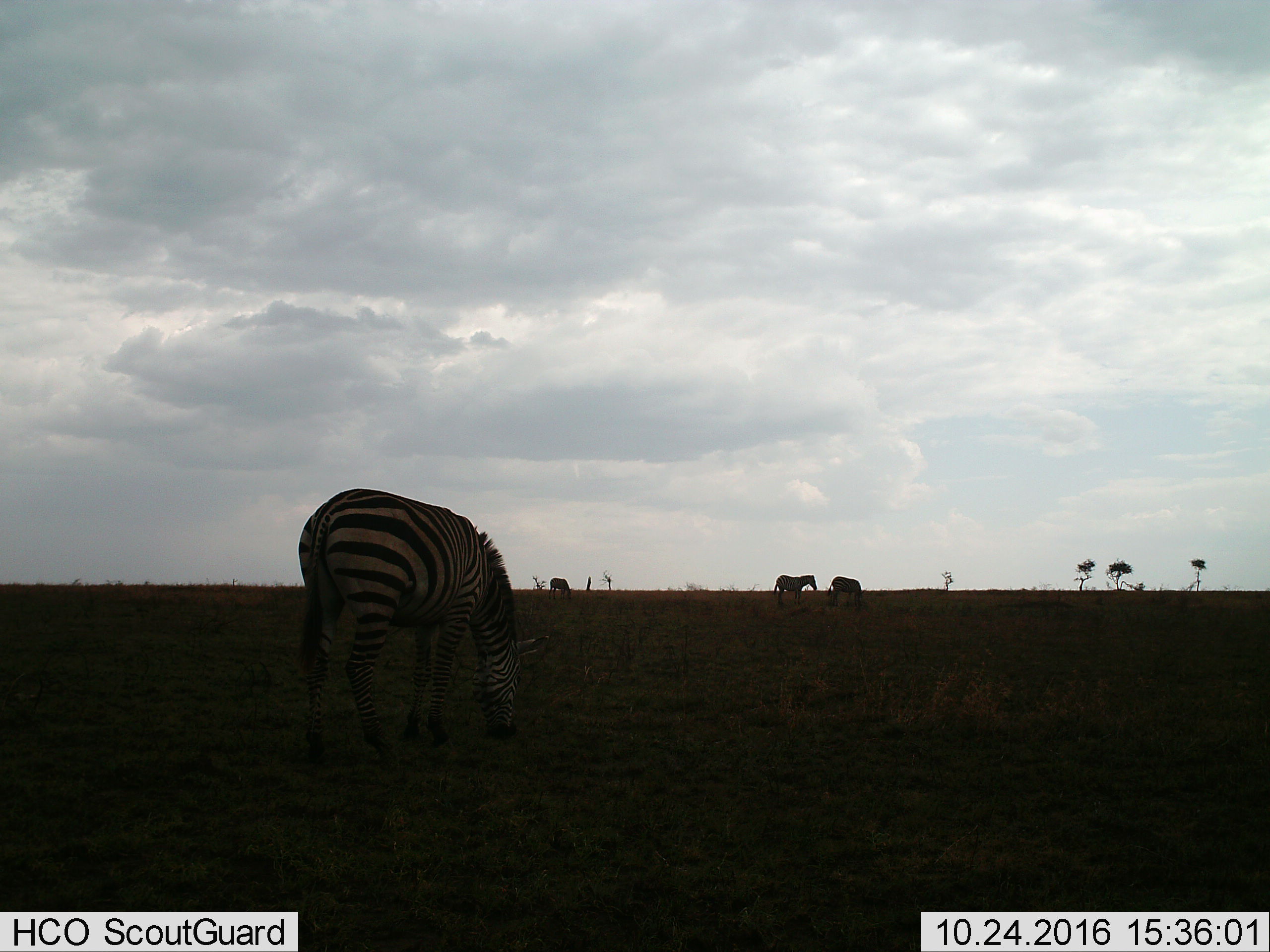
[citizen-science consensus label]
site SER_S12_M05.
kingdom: Animalia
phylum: Chordata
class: Mammalia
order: Perissodactyla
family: Equidae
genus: Equus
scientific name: Equus quagga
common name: plains zebra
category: zebraplains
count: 4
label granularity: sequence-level